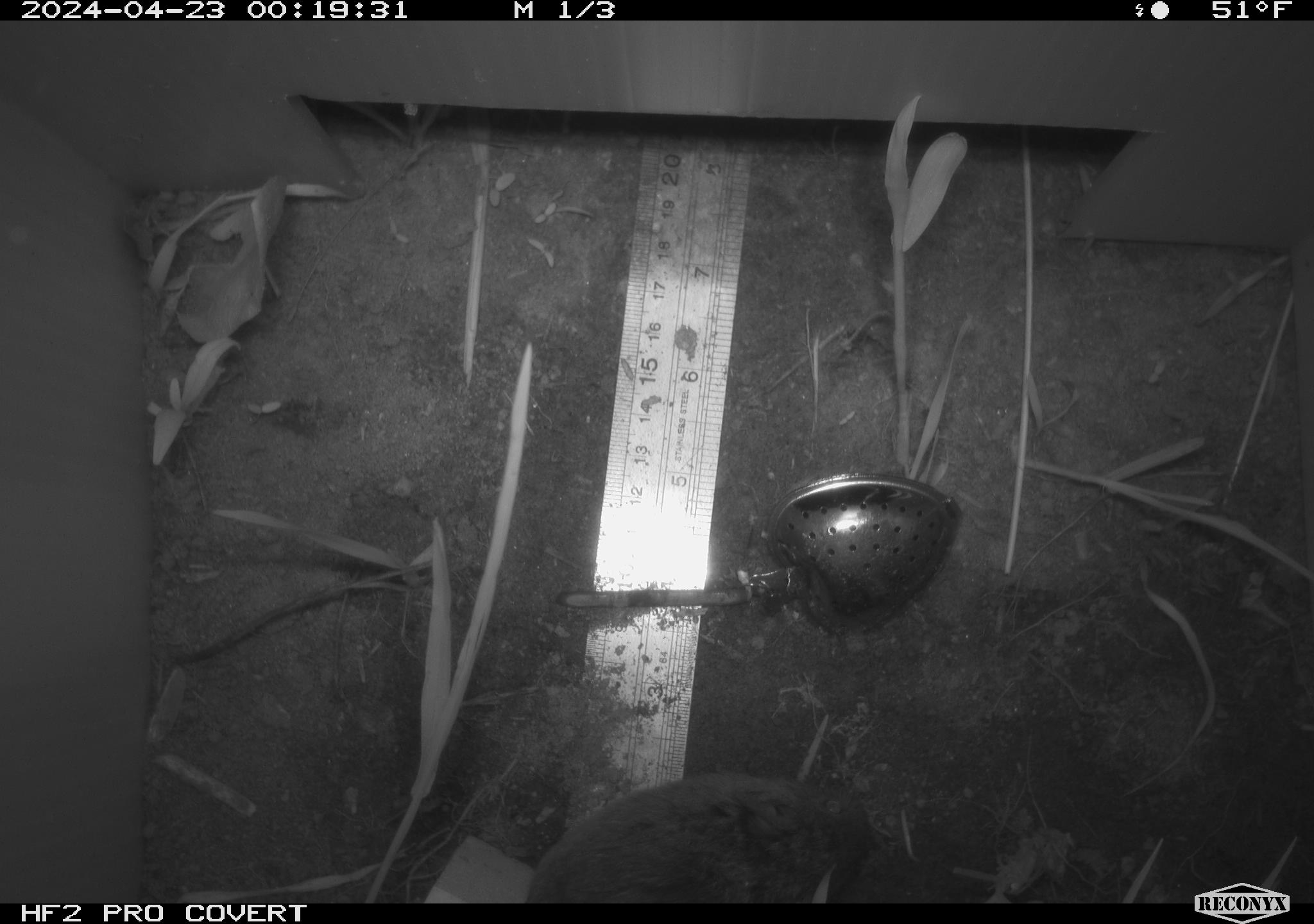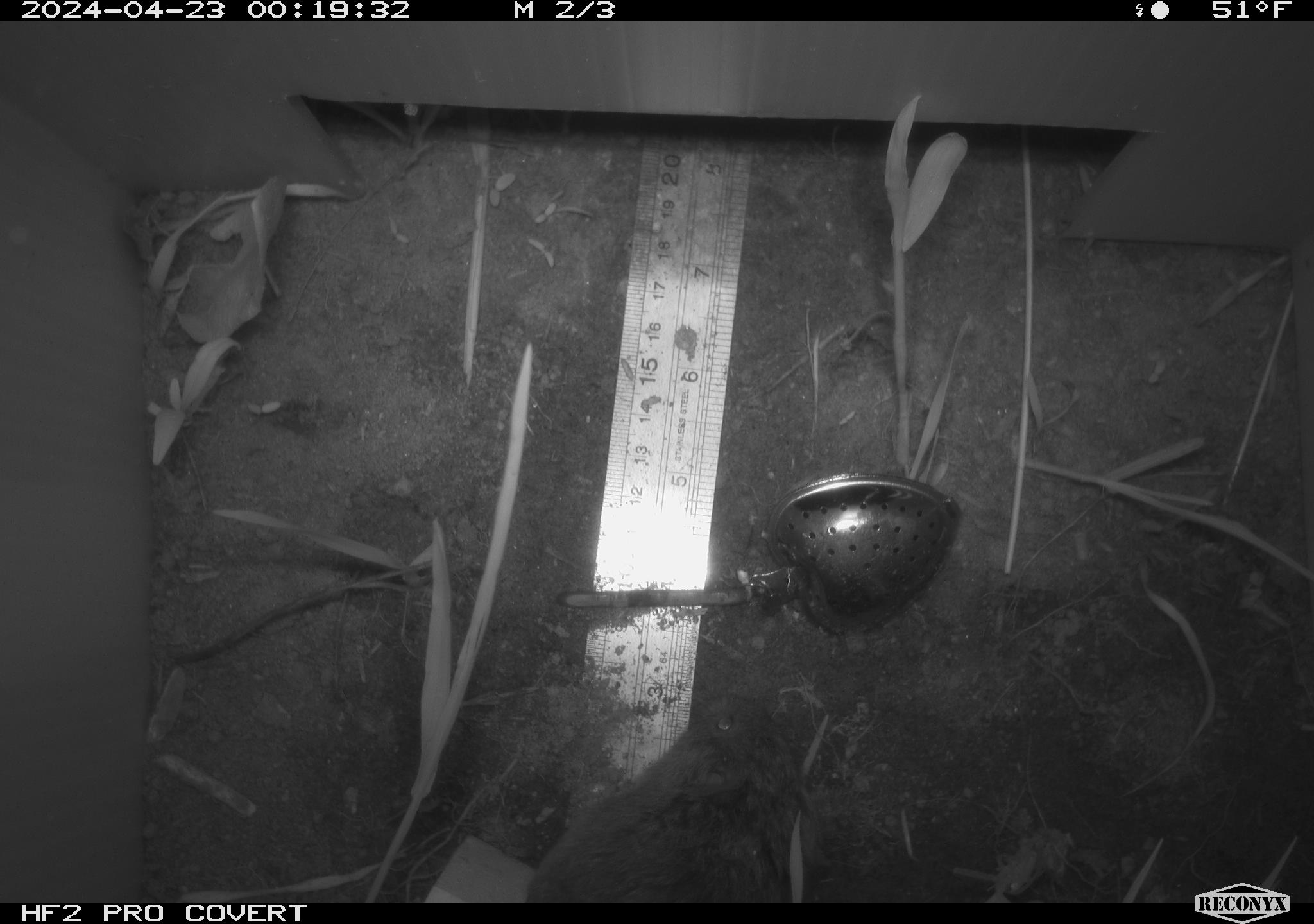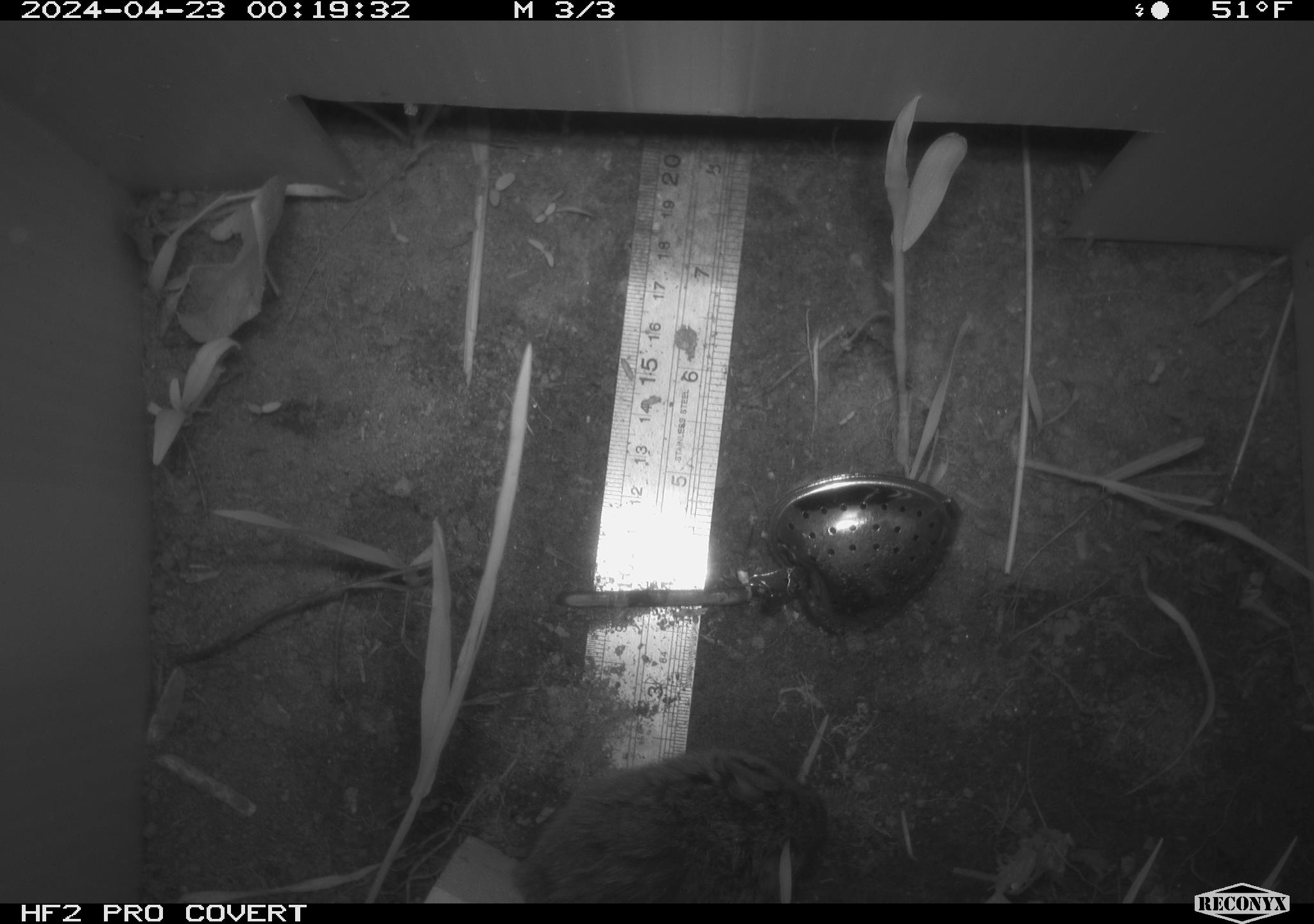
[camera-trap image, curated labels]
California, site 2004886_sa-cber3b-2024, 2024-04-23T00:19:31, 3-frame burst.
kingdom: Animalia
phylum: Chordata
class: Mammalia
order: Rodentia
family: Cricetidae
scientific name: Arvicolinae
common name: voles, lemmings, and muskrats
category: arvicolinae subfamily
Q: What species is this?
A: Arvicolinae subfamily (voles, lemmings, and muskrats) (Arvicolinae).